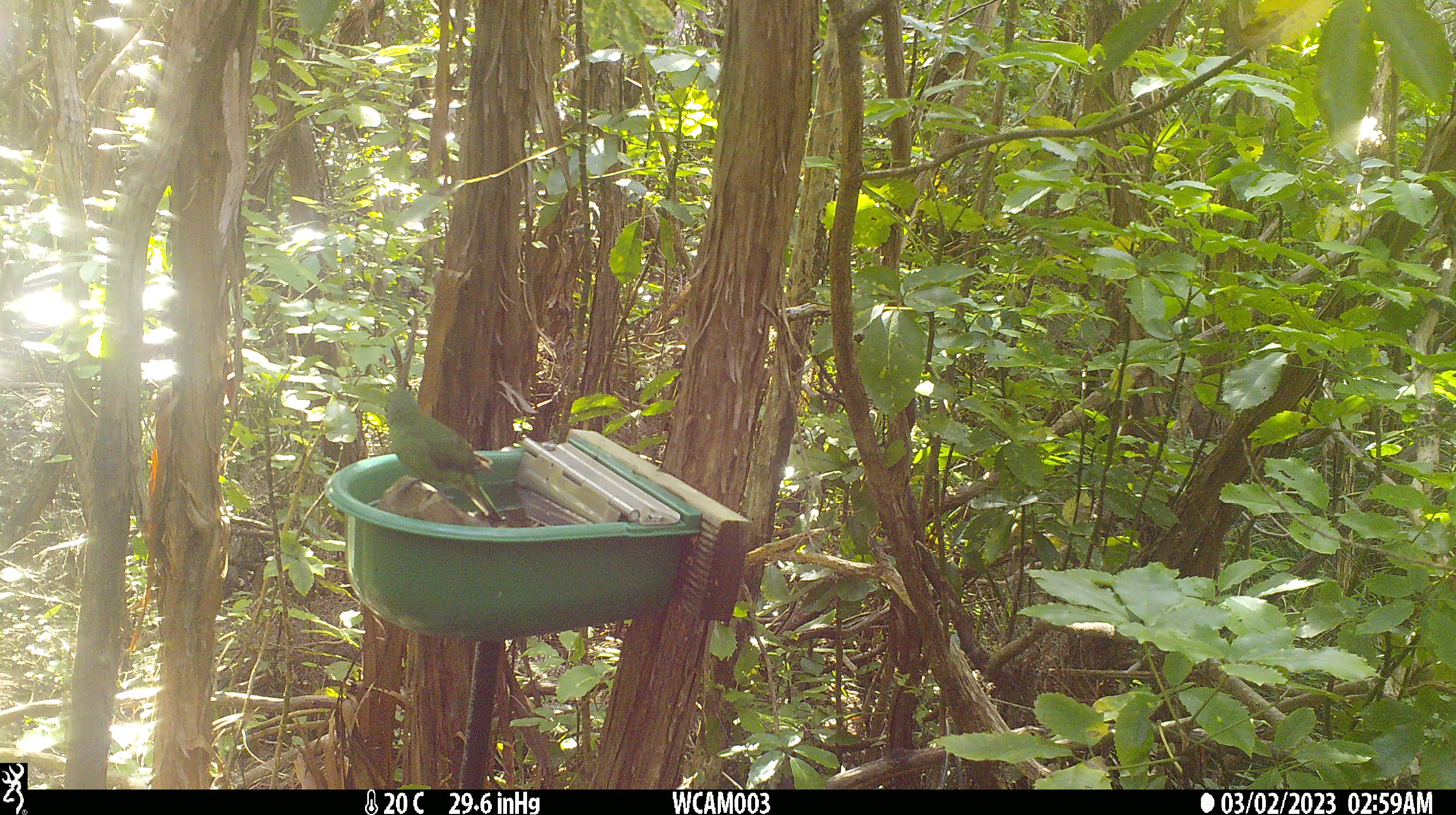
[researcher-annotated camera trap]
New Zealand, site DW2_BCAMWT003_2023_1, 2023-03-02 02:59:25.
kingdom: Animalia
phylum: Chordata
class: Aves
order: Psittaciformes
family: Psittaculidae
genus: Cyanoramphus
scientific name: Cyanoramphus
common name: parakeet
Parakeet (Cyanoramphus).